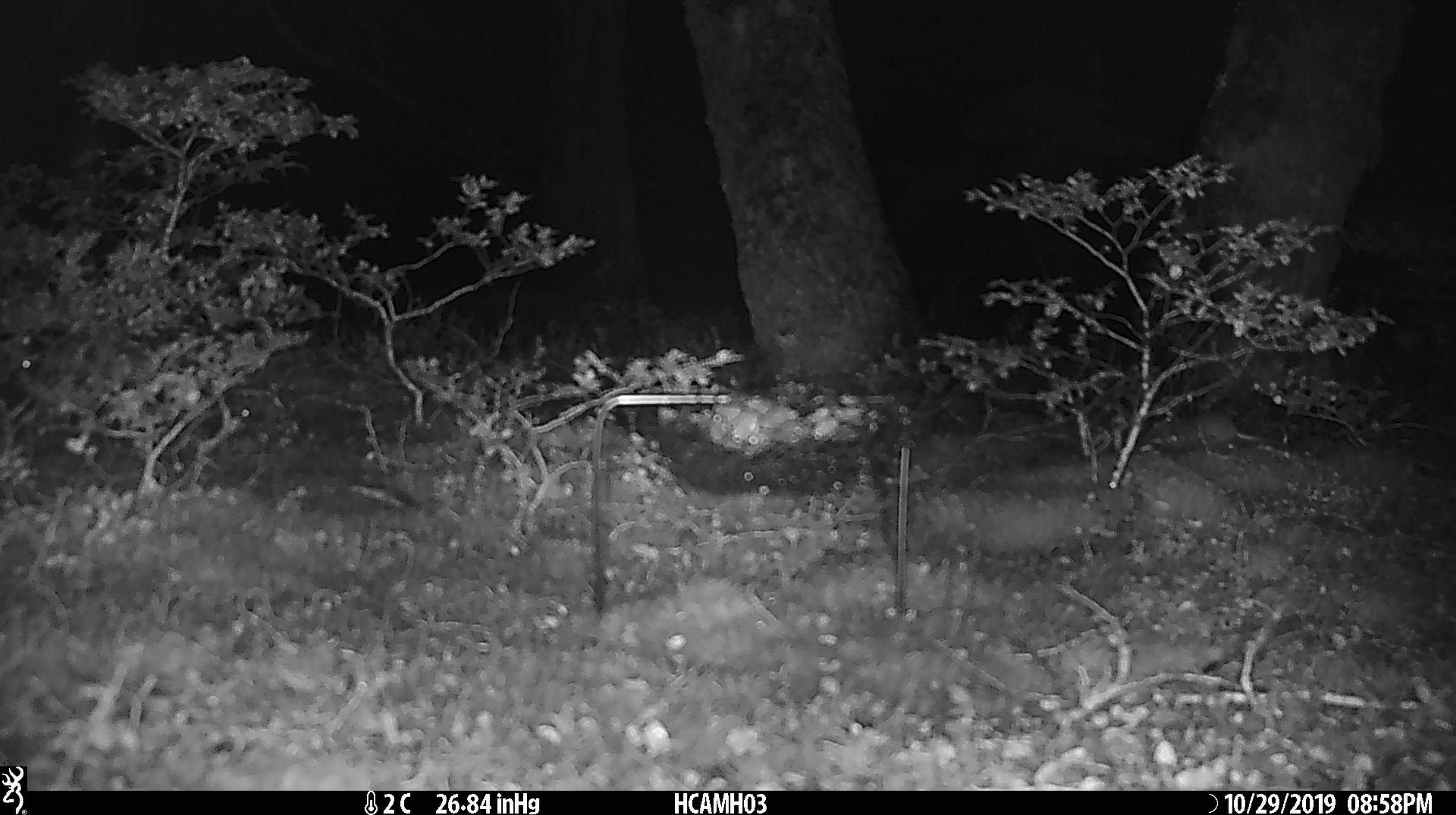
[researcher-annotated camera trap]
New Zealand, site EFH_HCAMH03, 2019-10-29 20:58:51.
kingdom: Animalia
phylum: Chordata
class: Mammalia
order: Rodentia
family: Muridae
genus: Mus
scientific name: Mus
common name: mouse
Mouse (Mus).